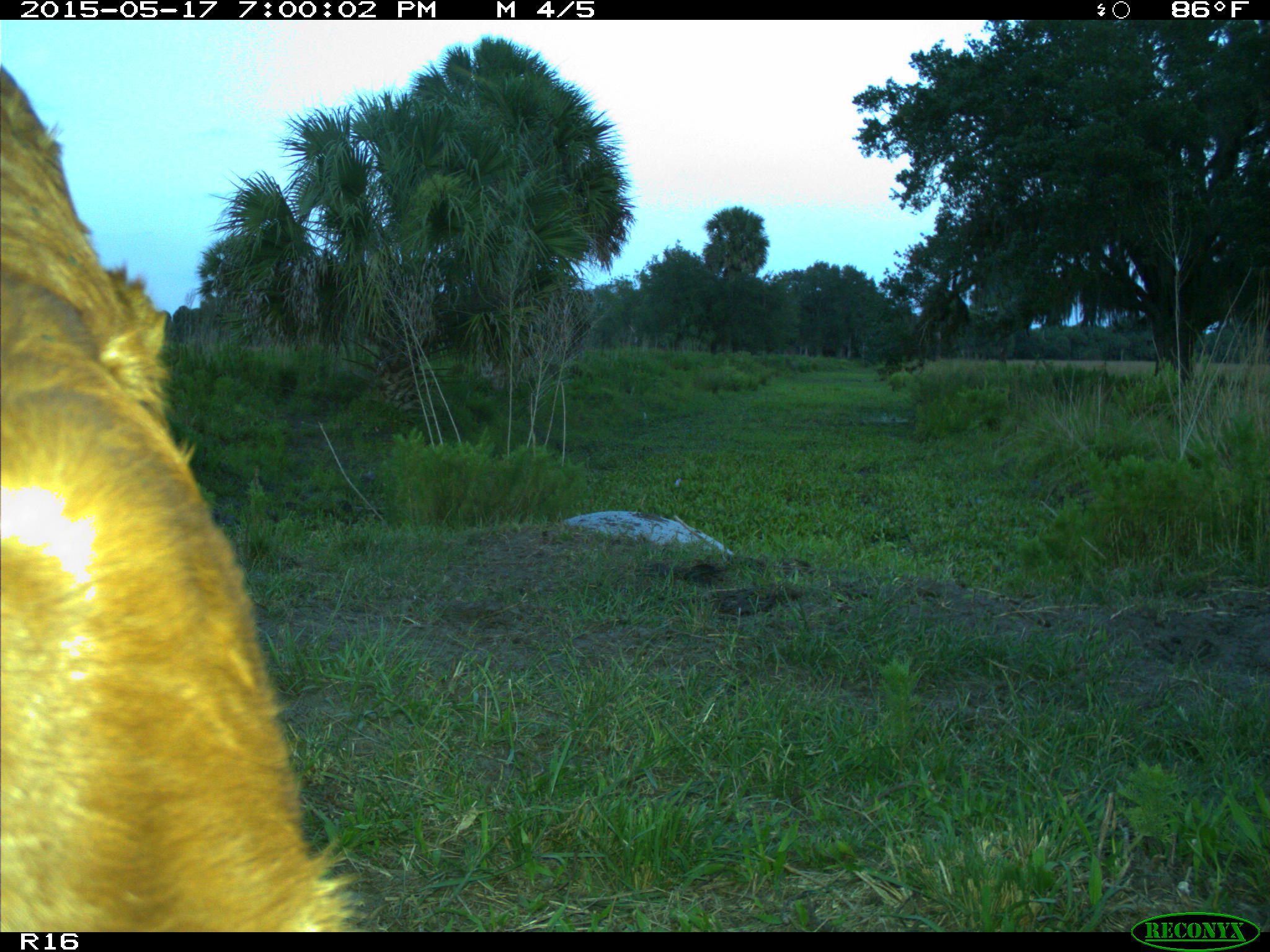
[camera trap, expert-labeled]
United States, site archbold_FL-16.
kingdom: Animalia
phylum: Chordata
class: Mammalia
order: Artiodactyla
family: Bovidae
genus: Bos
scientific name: Bos taurus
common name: domestic cow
Bos taurus (domestic cow).